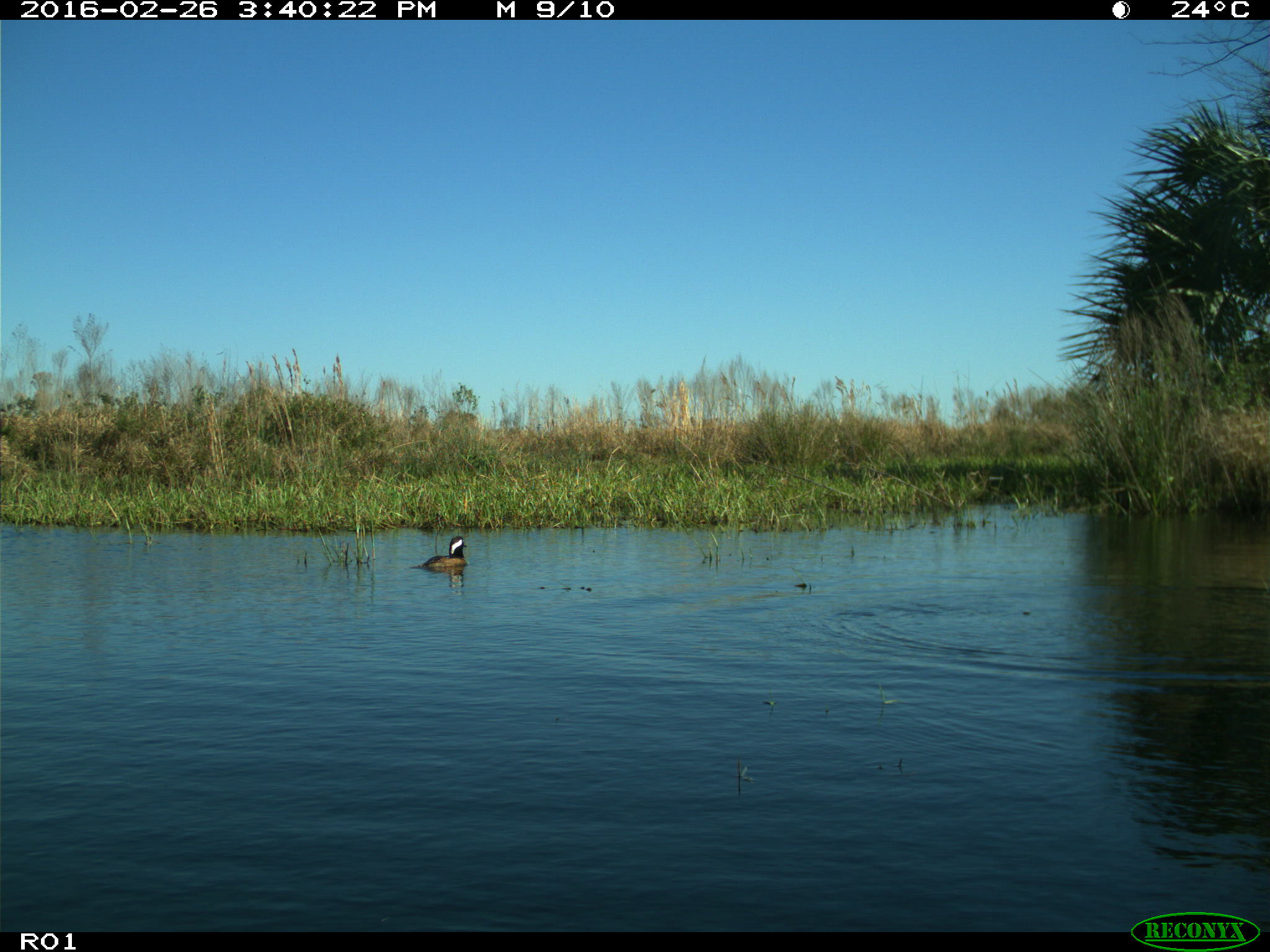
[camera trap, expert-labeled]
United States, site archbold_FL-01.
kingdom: Animalia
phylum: Chordata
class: Aves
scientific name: Aves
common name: birds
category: unidentified bird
Unidentified bird (birds) (Aves).